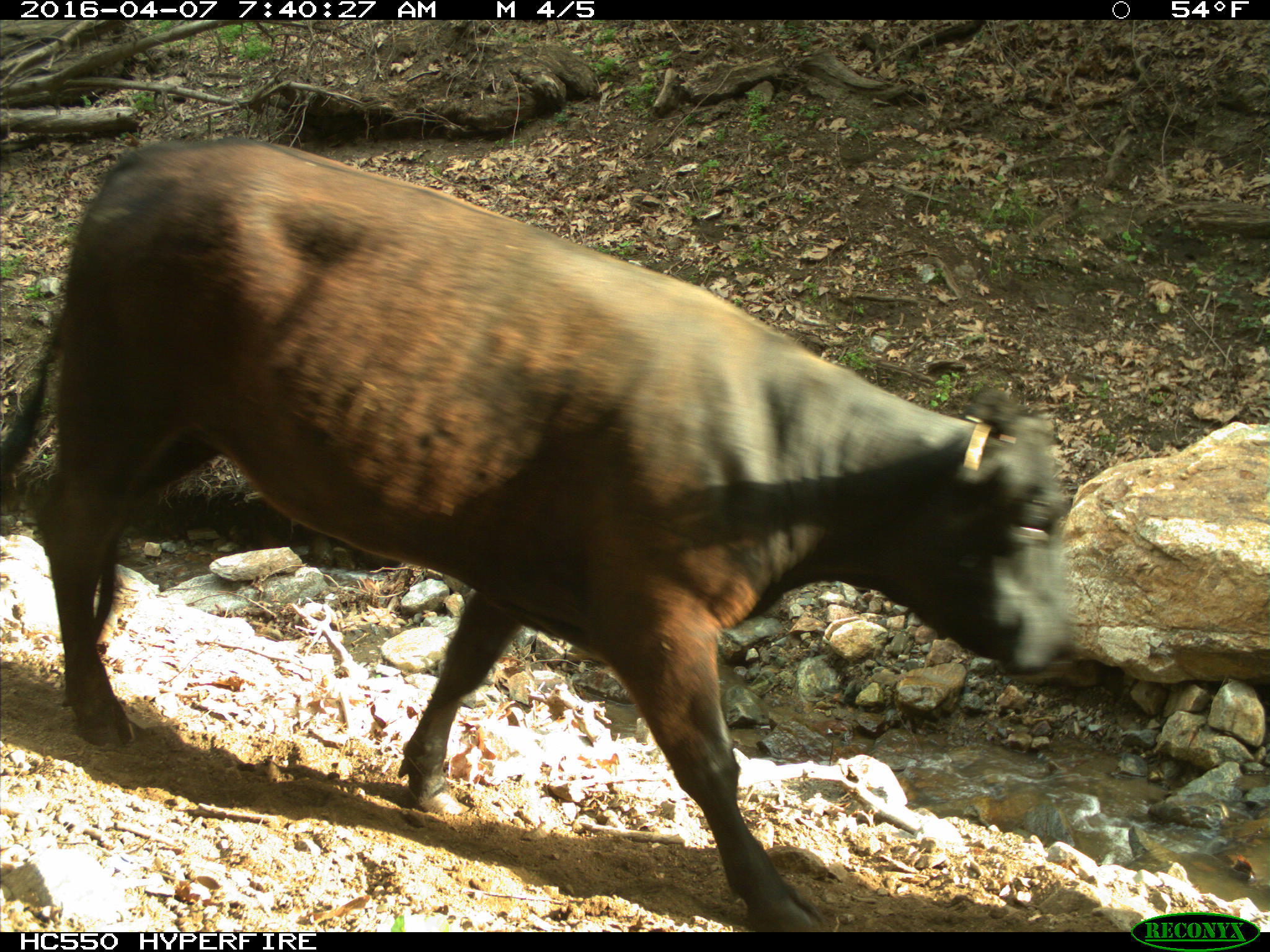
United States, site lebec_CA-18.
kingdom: Animalia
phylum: Chordata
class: Mammalia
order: Artiodactyla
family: Bovidae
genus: Bos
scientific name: Bos taurus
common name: domestic cow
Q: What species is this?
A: Bos taurus (domestic cow).